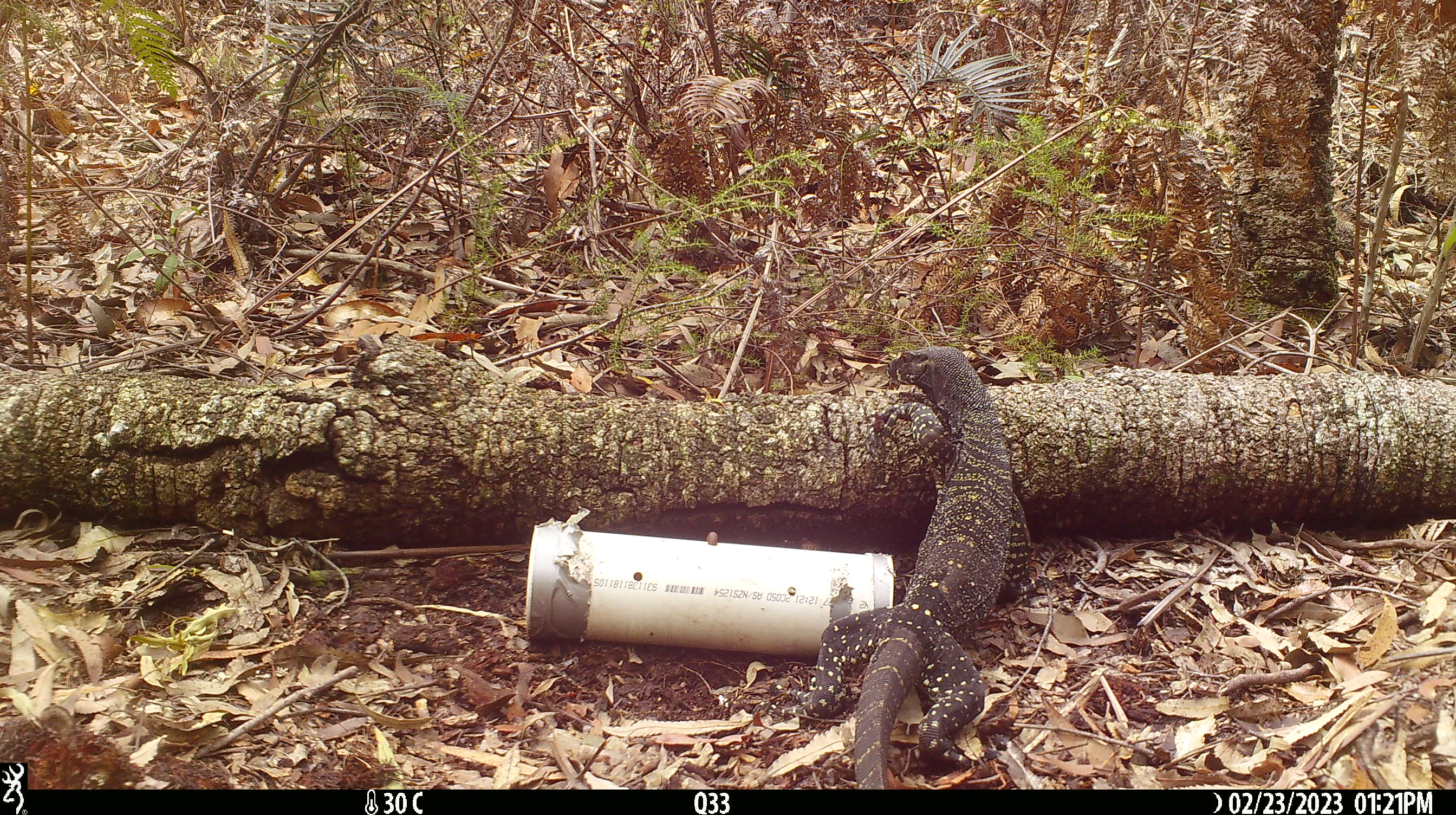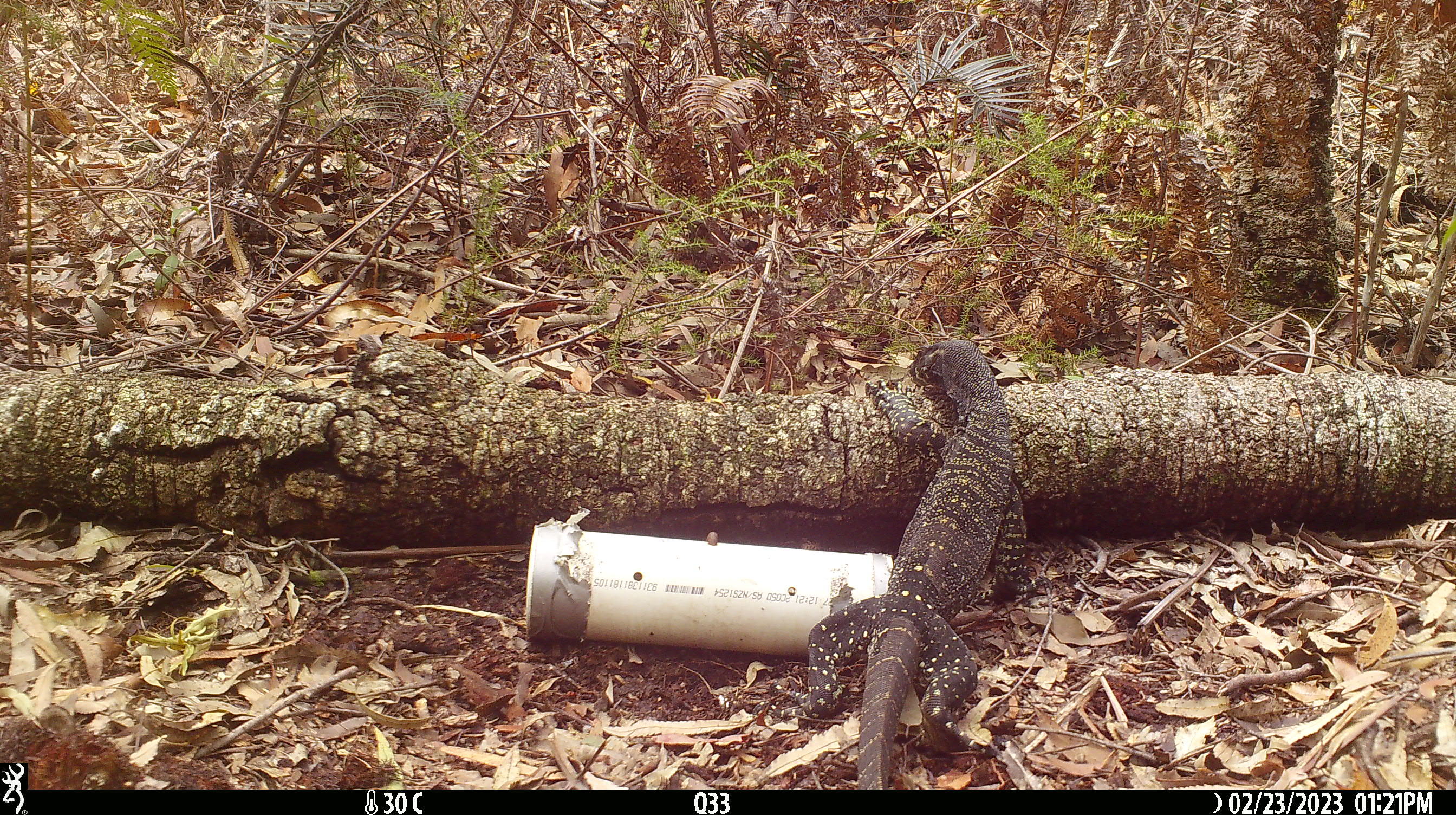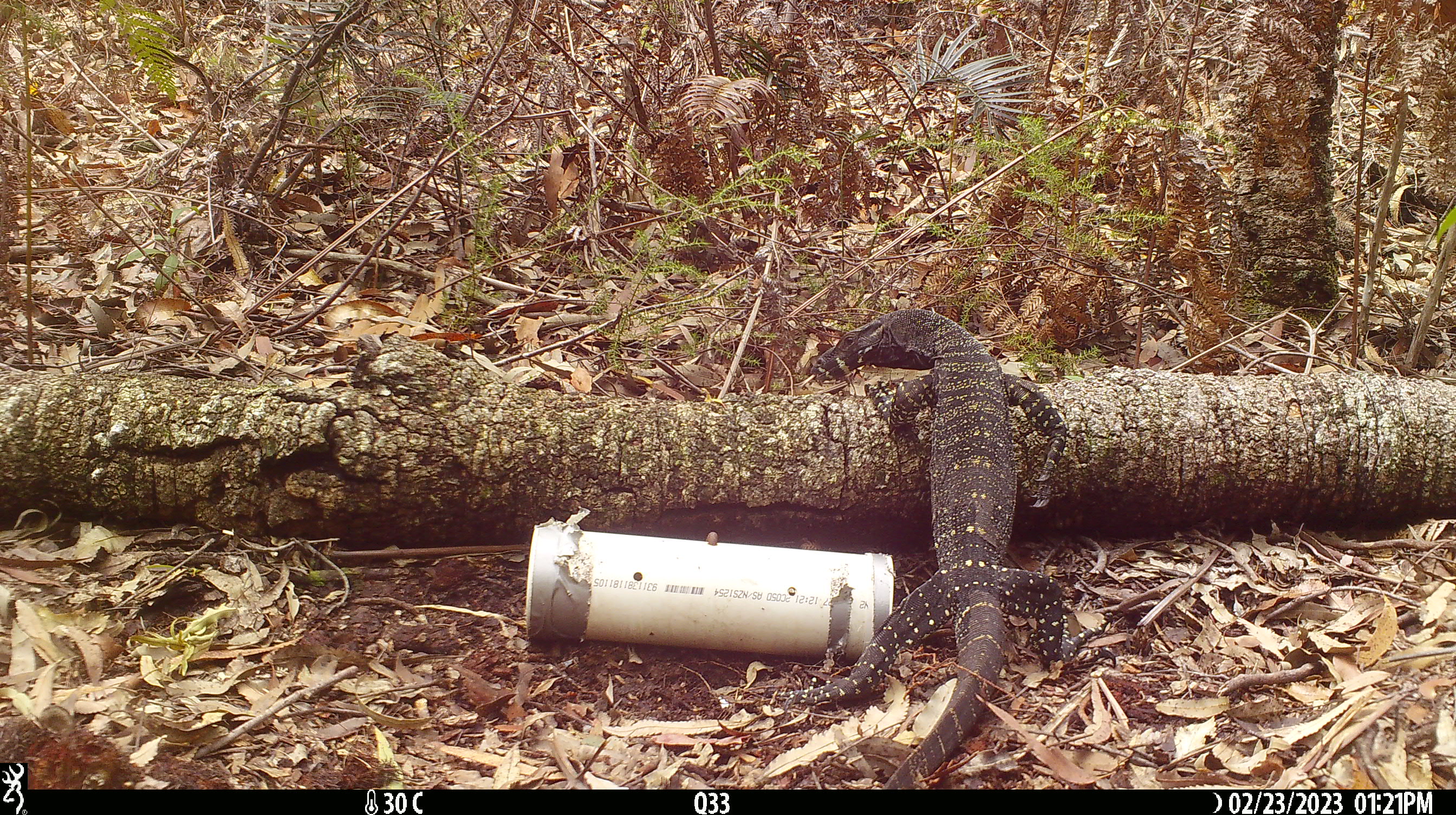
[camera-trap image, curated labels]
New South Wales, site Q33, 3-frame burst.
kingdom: Animalia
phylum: Chordata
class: Reptilia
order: Squamata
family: Varanidae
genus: Varanus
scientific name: Varanus varius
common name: lace monitor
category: goanna